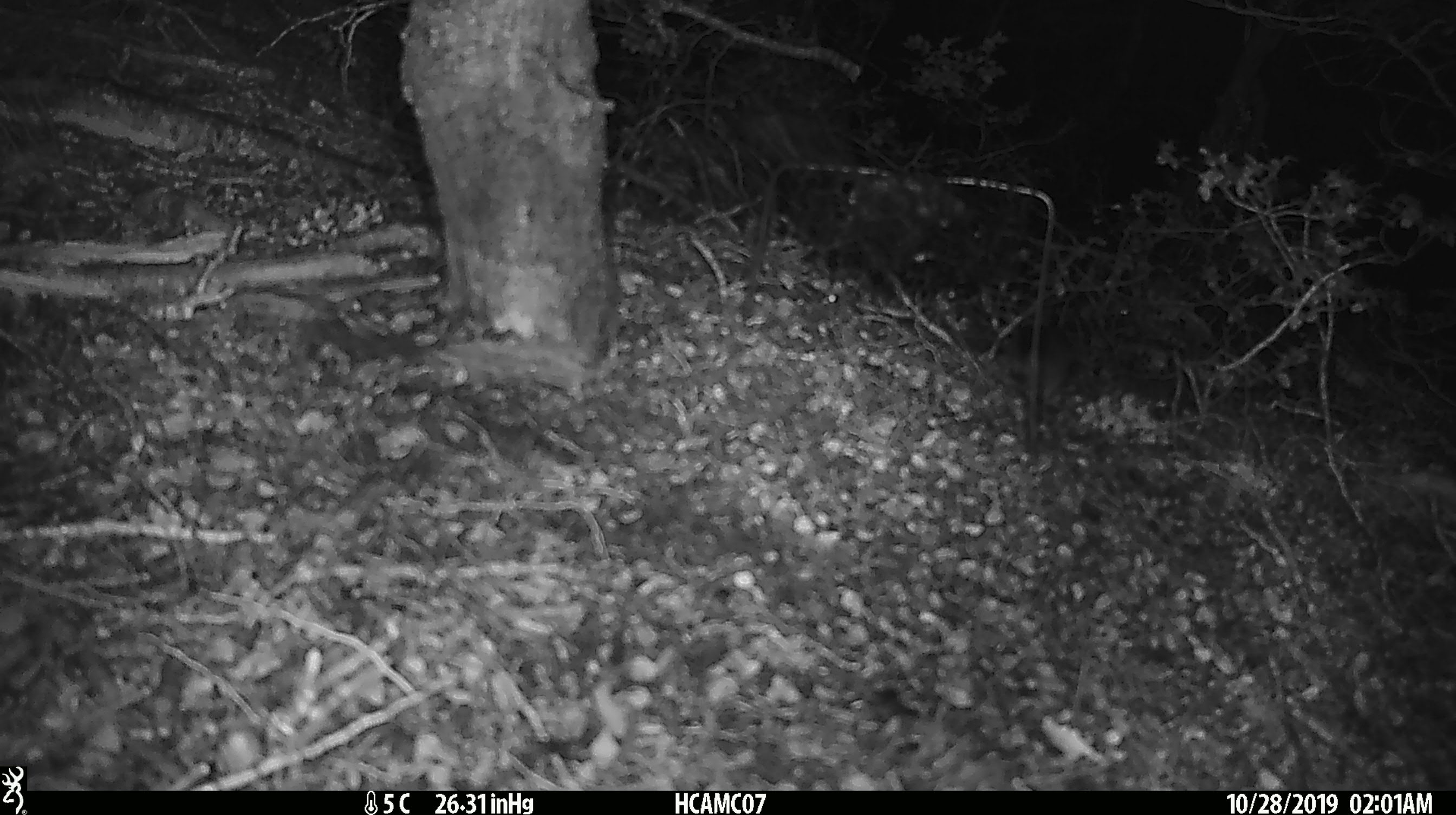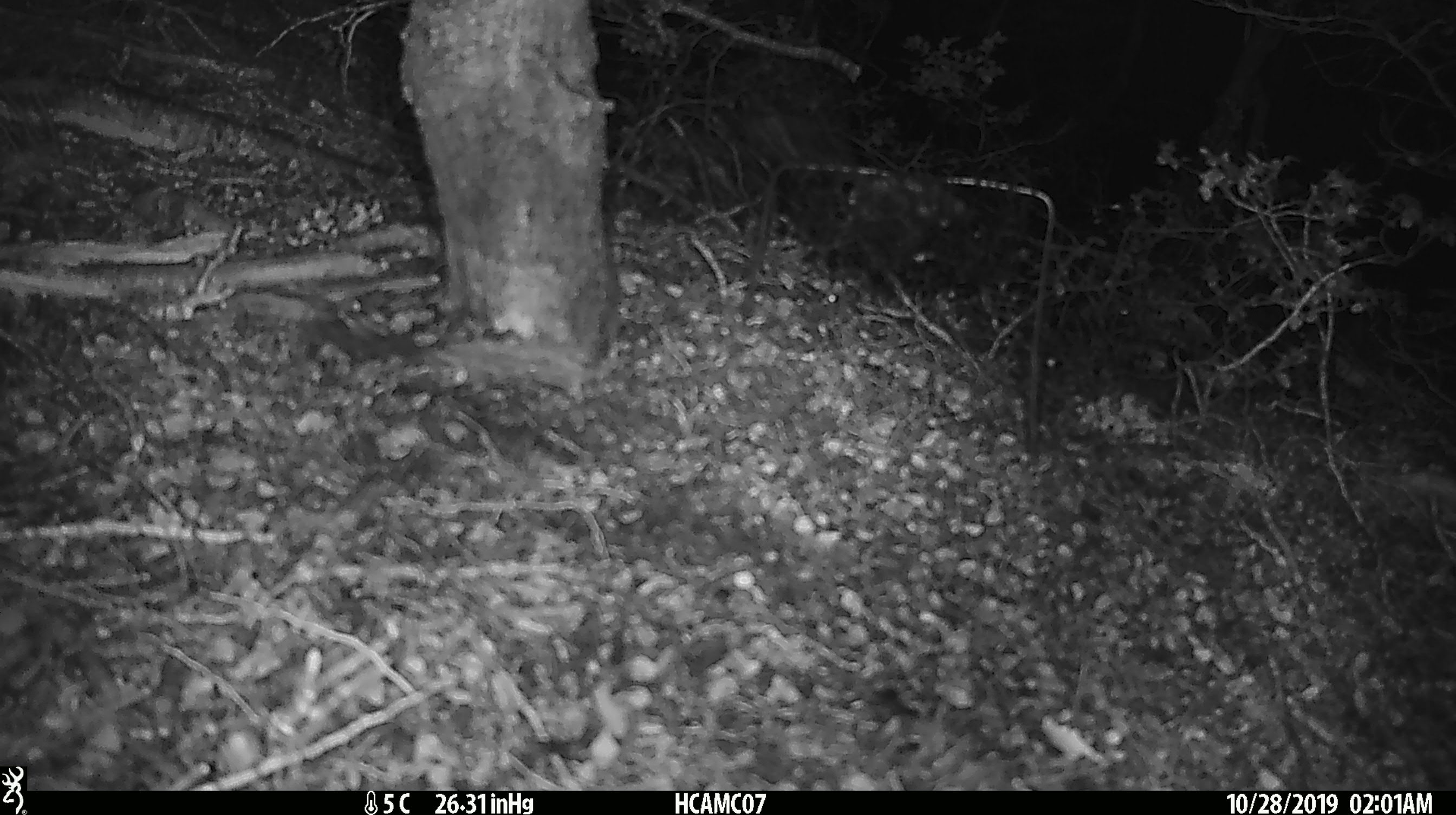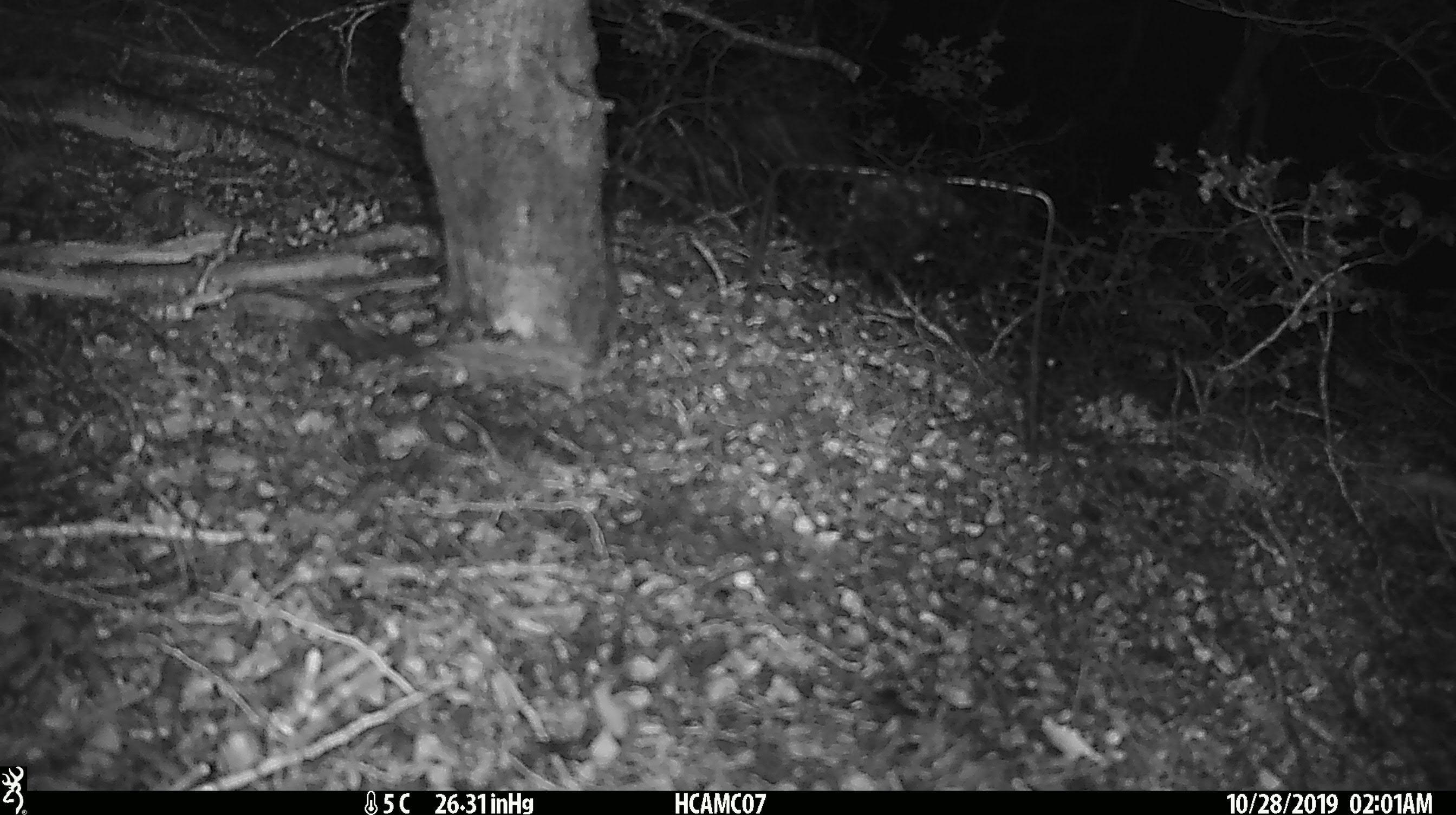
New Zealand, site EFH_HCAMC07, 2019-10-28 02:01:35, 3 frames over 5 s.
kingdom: Animalia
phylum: Chordata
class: Mammalia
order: Rodentia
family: Muridae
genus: Mus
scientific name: Mus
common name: mouse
Mouse (Mus).